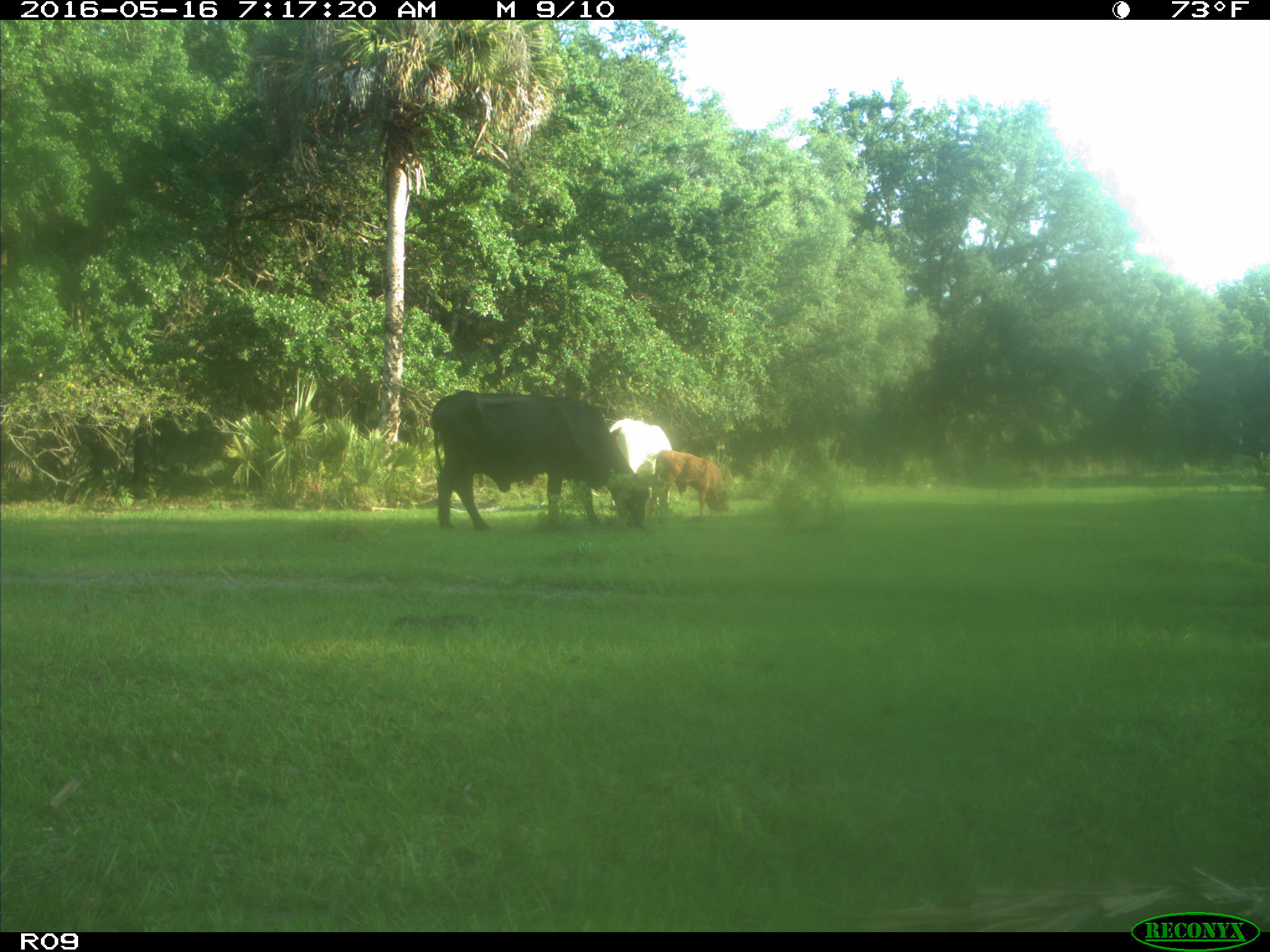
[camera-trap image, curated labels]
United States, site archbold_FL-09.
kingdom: Animalia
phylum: Chordata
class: Mammalia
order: Artiodactyla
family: Bovidae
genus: Bos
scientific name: Bos taurus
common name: domestic cow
Bos taurus (domestic cow).